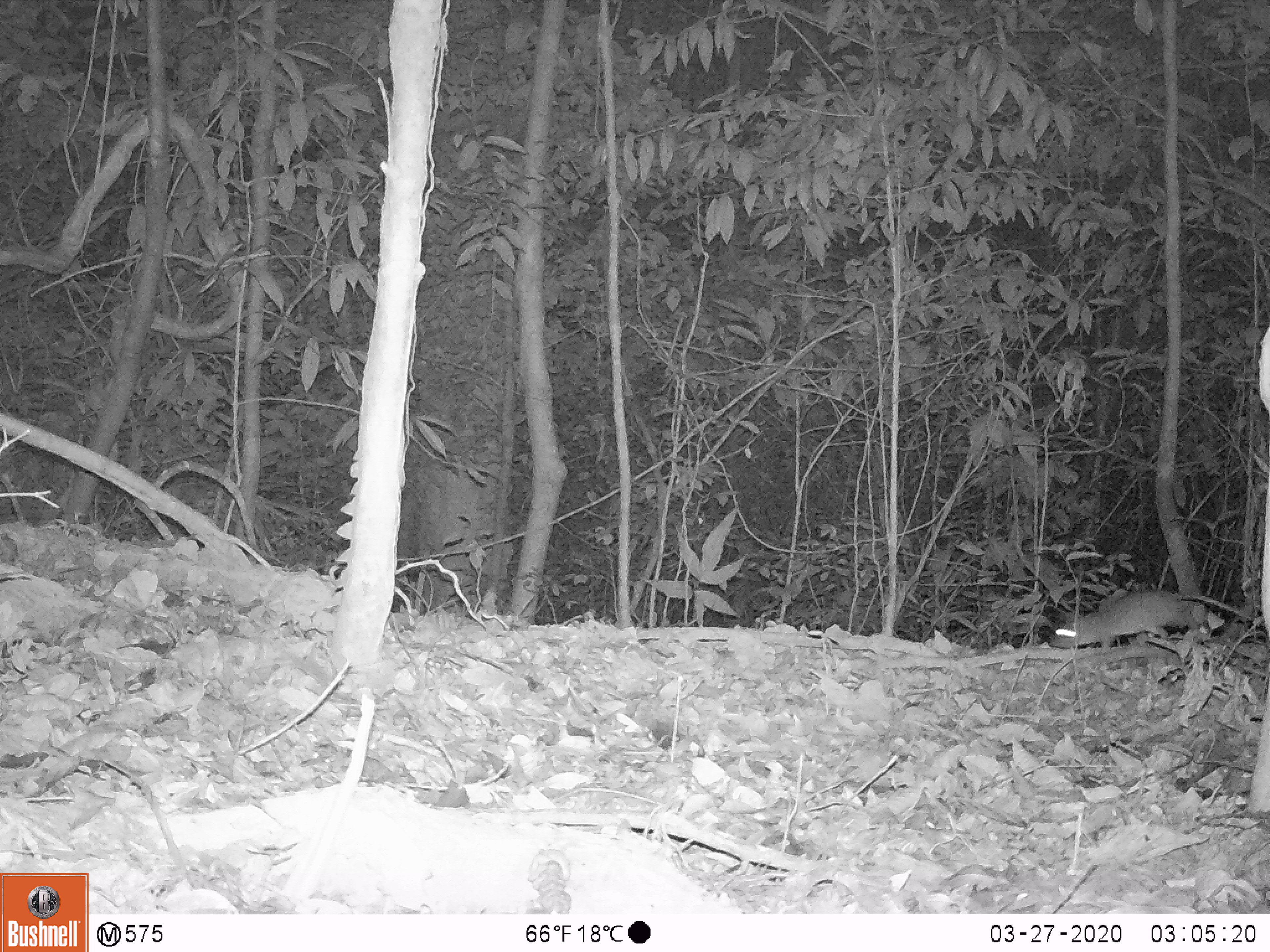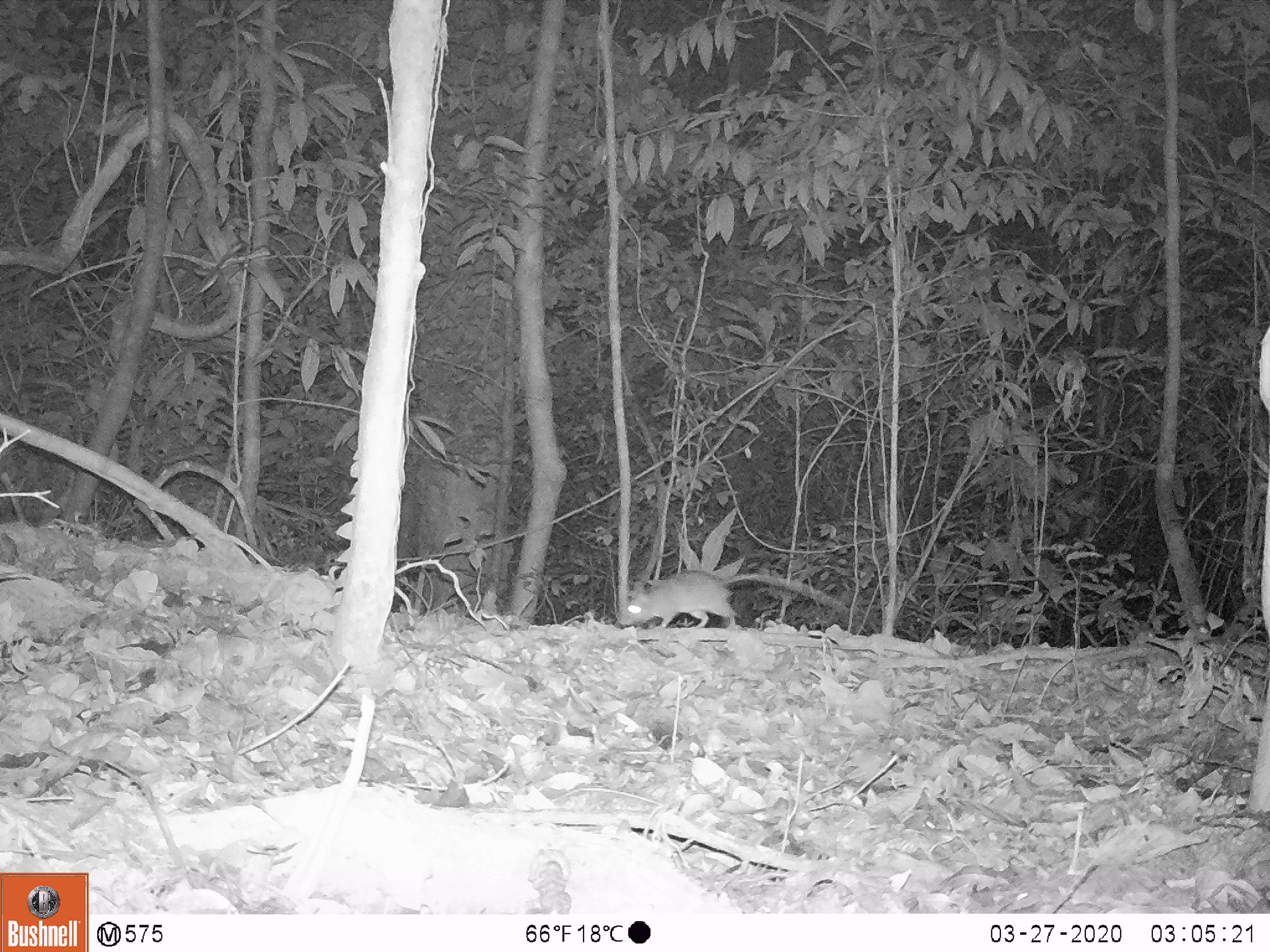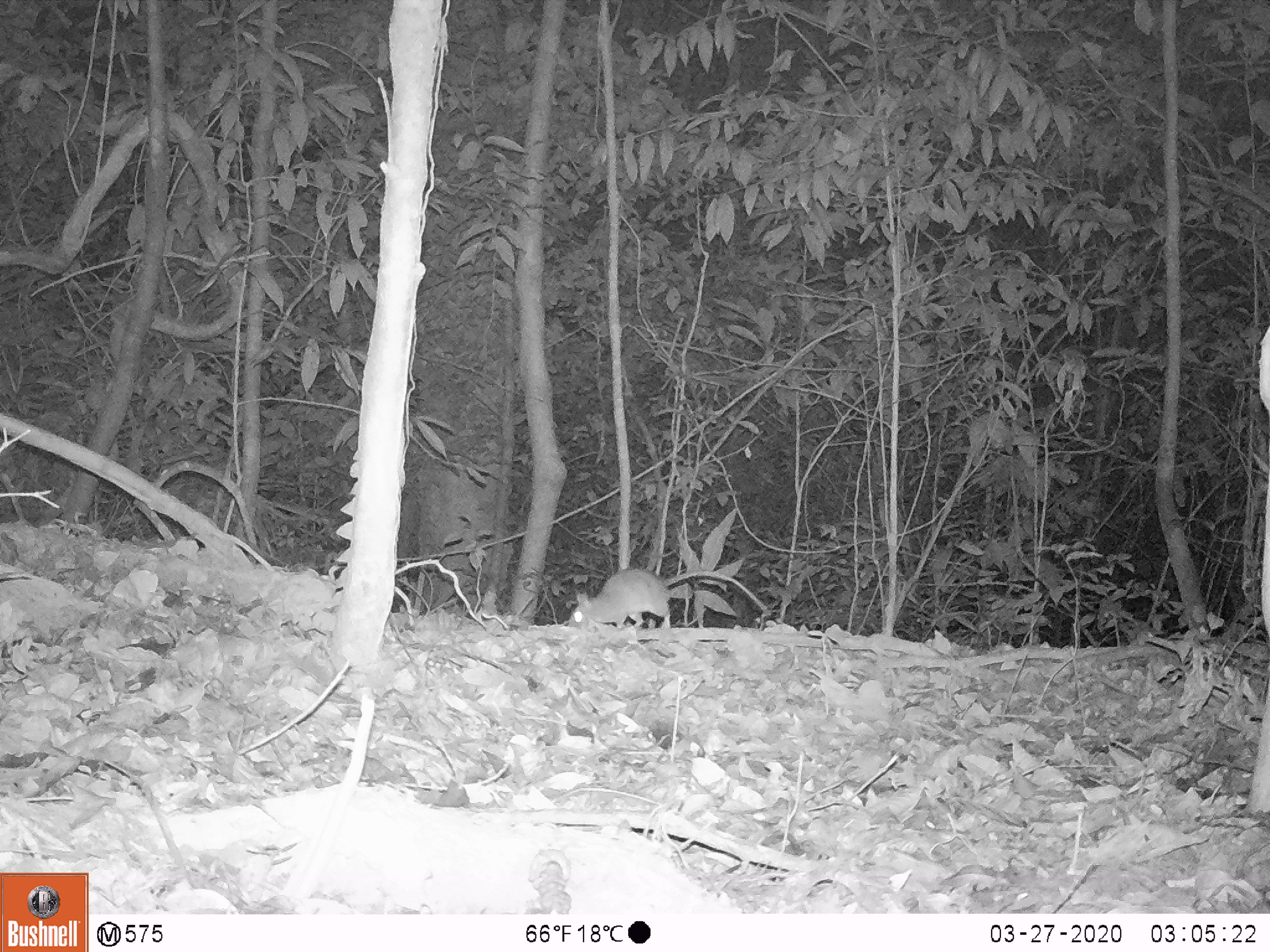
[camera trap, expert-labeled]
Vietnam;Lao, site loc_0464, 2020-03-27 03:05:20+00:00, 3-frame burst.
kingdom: Animalia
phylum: Chordata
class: Mammalia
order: Rodentia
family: Muridae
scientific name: Muridae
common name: old-world mice and rats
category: unidentified murid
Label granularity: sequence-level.